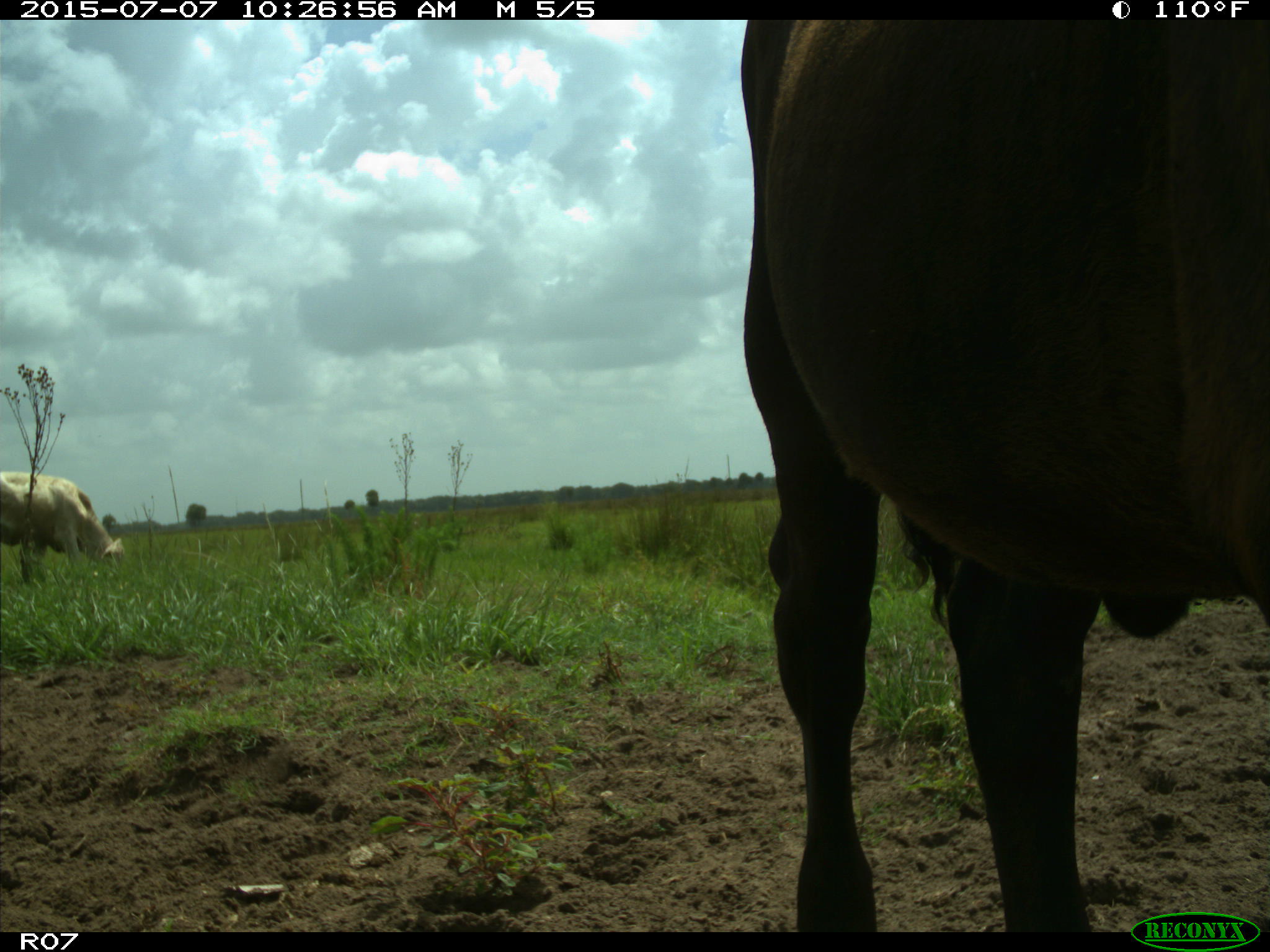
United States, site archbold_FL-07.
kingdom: Animalia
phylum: Chordata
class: Mammalia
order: Artiodactyla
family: Bovidae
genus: Bos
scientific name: Bos taurus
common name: domestic cow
Bos taurus (domestic cow).